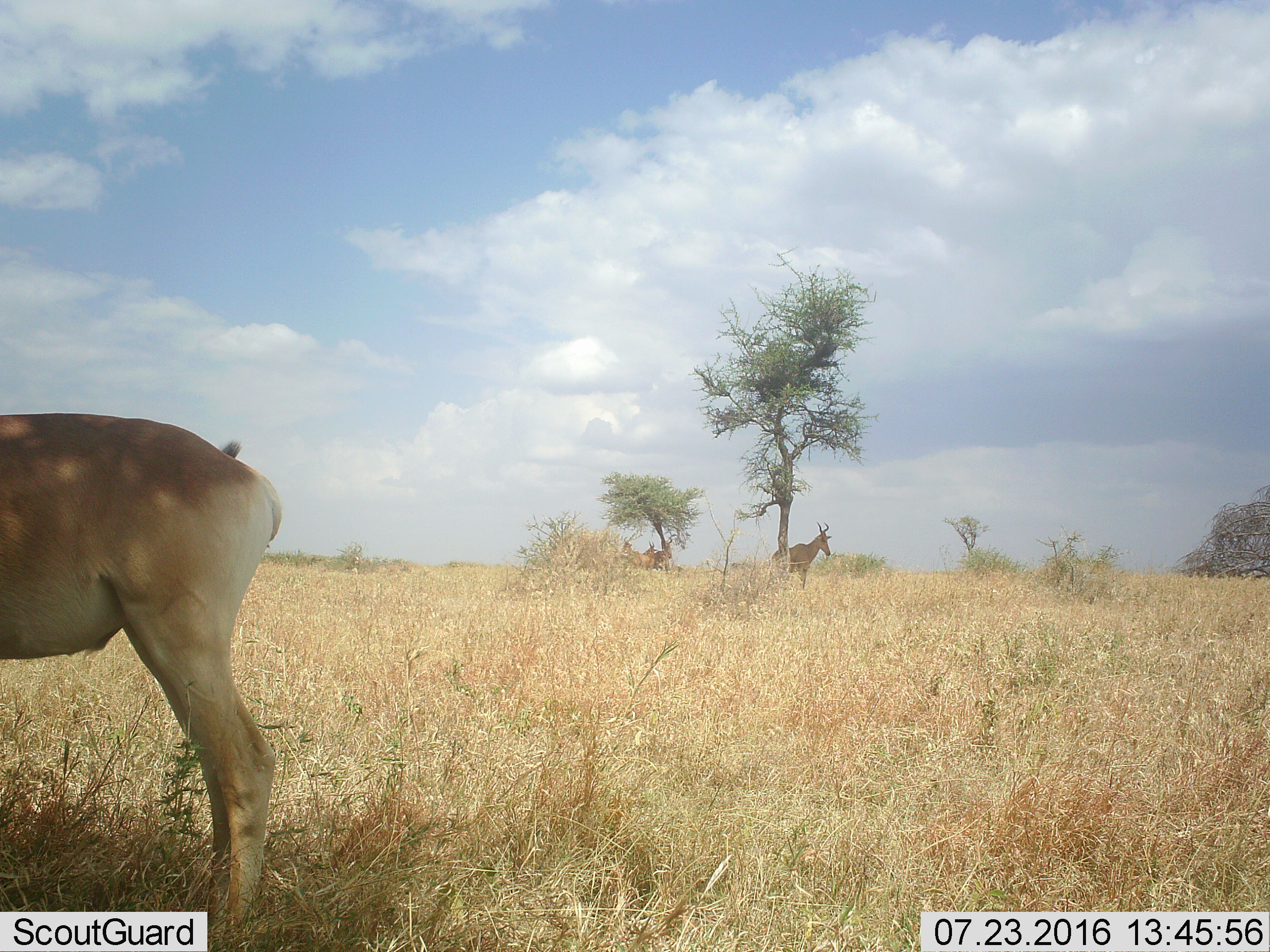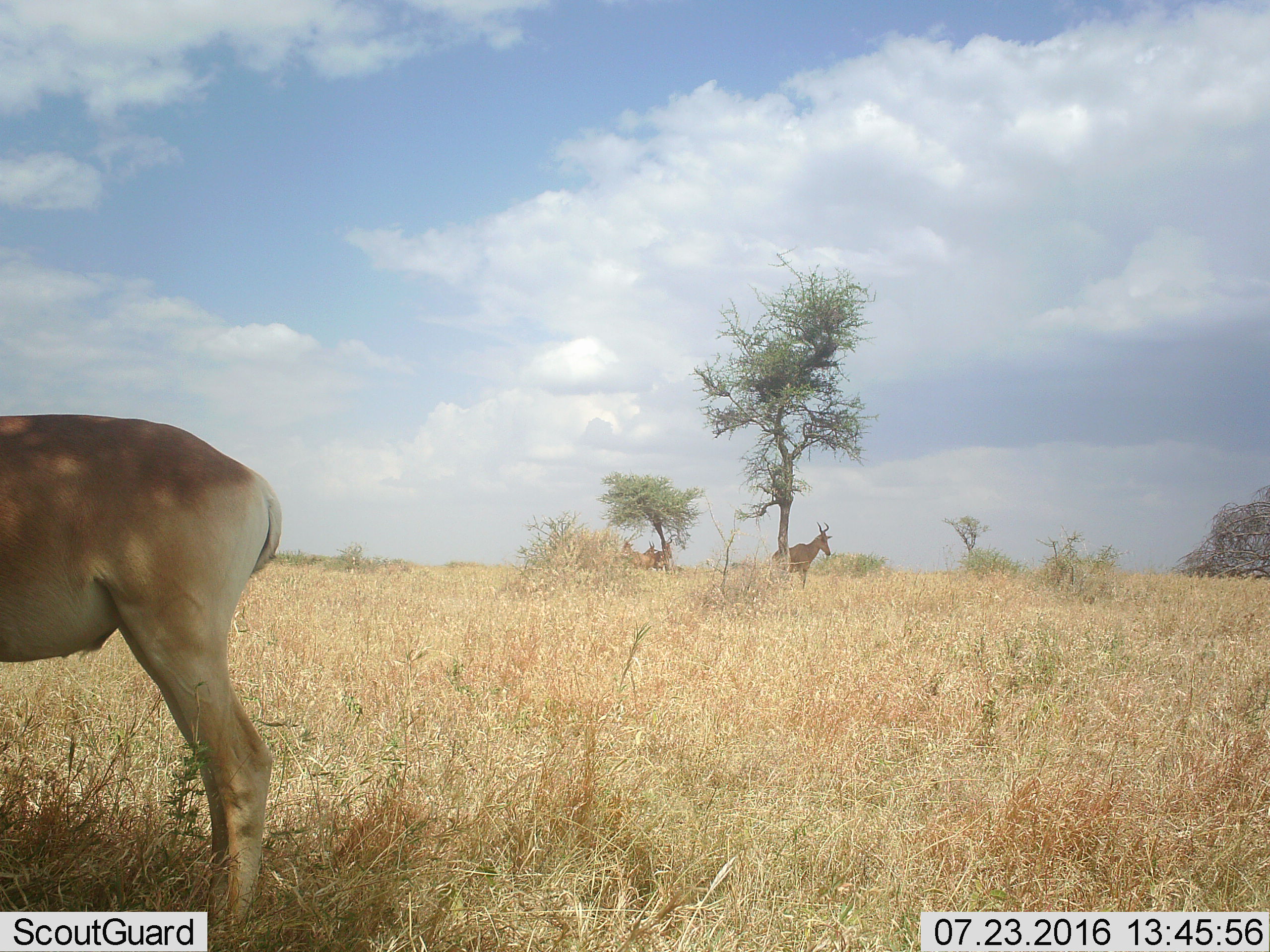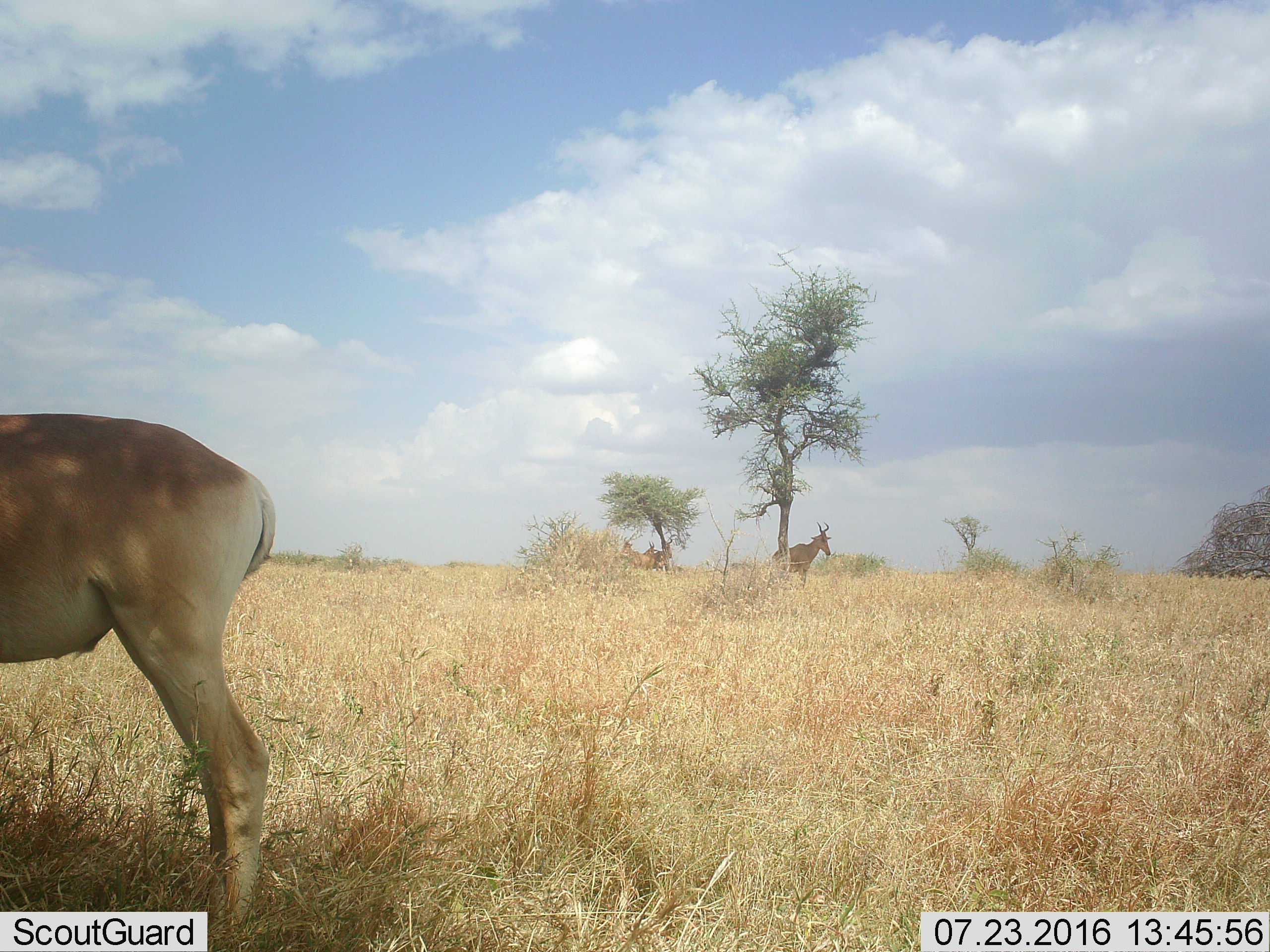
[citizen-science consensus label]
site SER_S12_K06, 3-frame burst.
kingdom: Animalia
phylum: Chordata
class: Mammalia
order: Artiodactyla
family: Bovidae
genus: Alcelaphus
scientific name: Alcelaphus buselaphus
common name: hartebeest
Hartebeest (Alcelaphus buselaphus), count 4. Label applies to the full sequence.